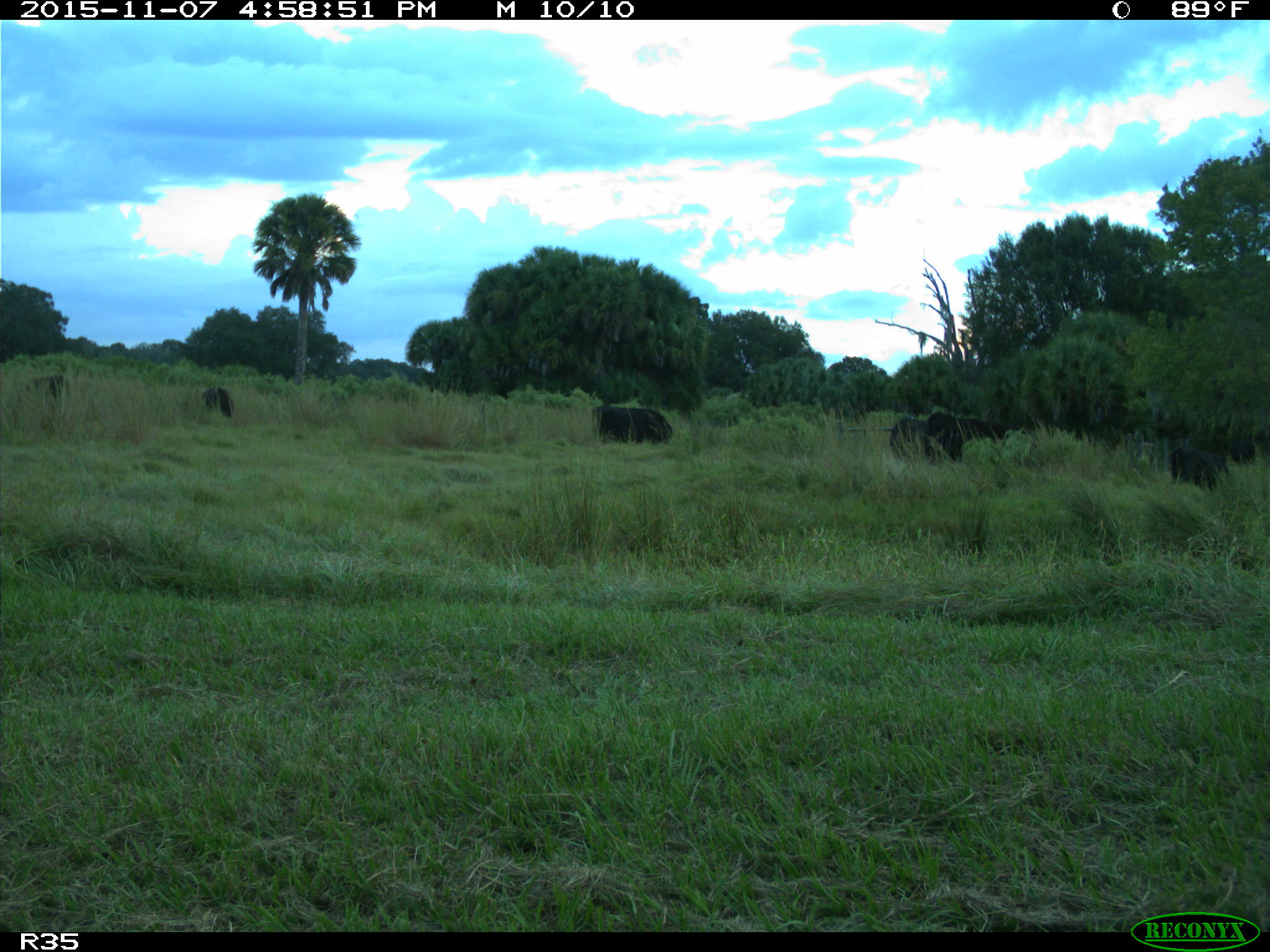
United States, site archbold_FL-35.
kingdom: Animalia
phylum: Chordata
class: Mammalia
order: Artiodactyla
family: Bovidae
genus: Bos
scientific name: Bos taurus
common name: domestic cow